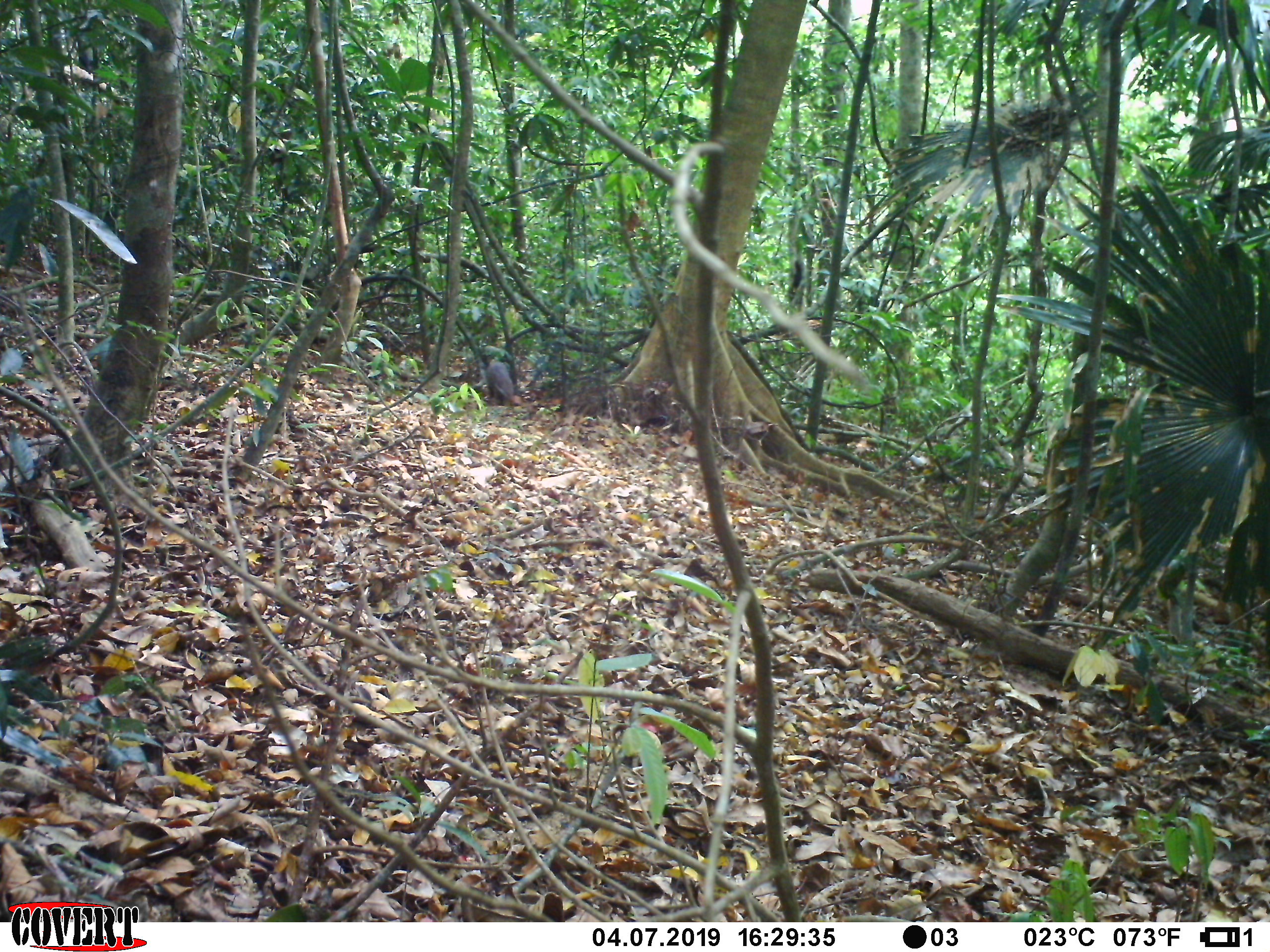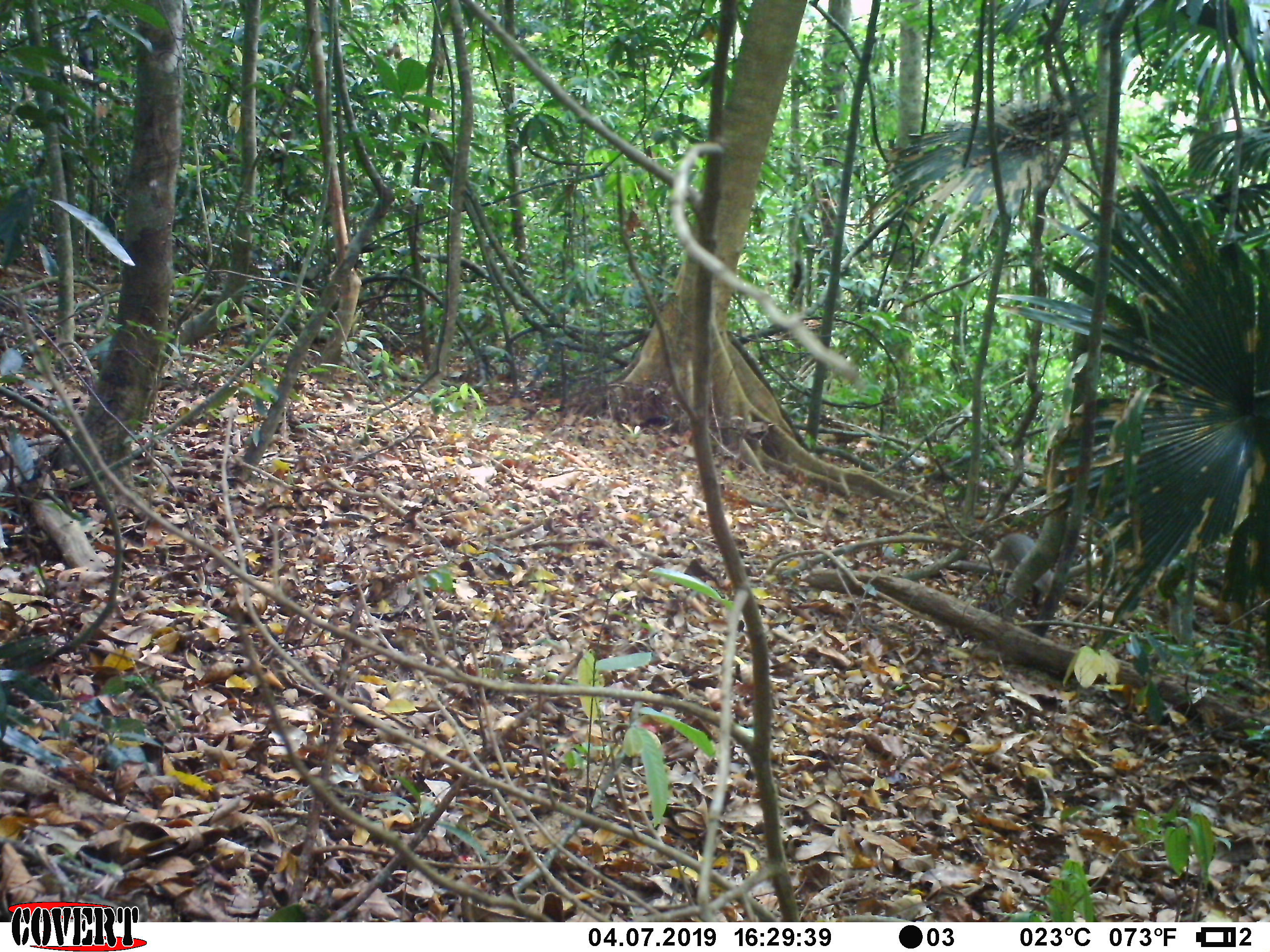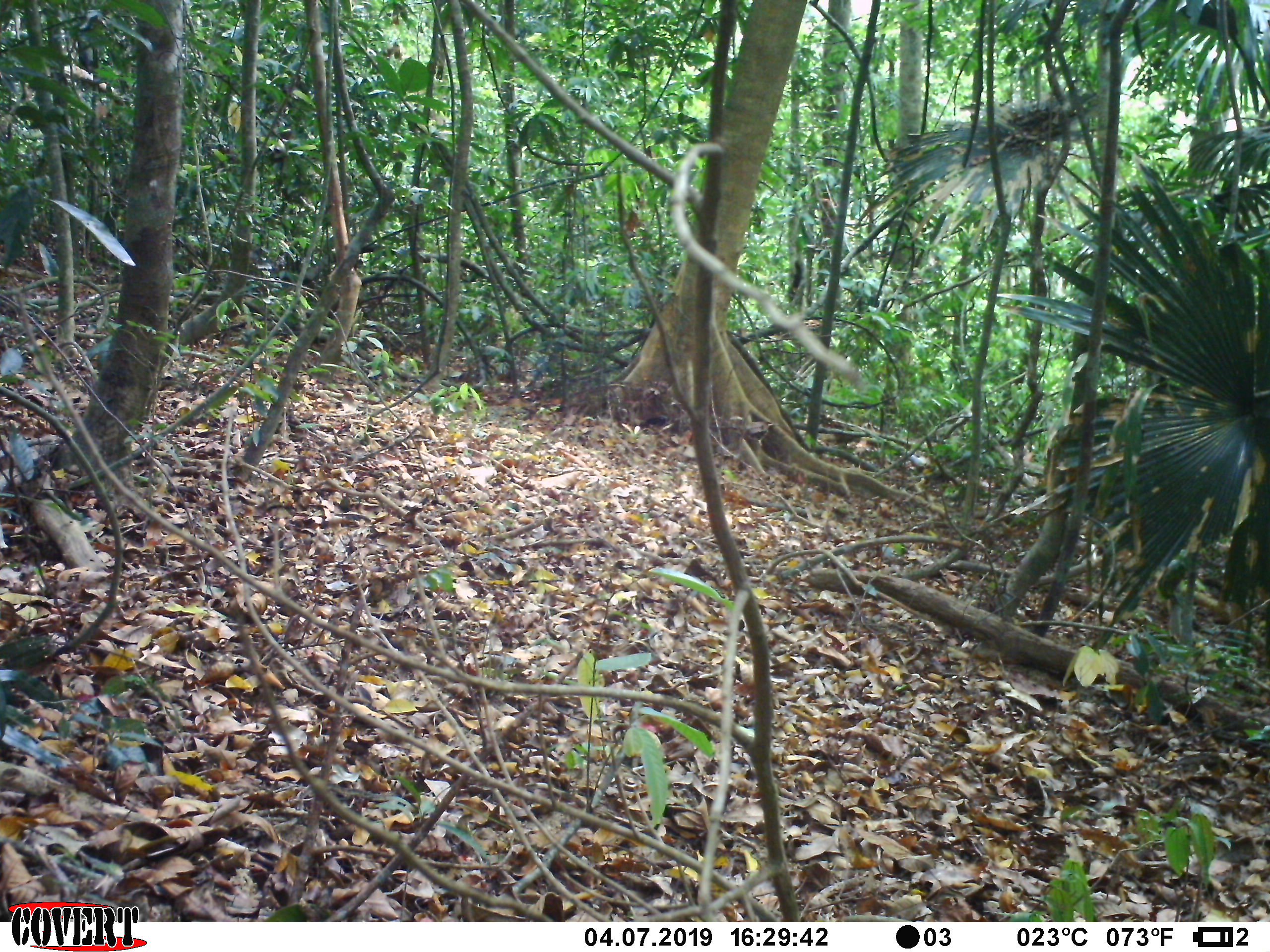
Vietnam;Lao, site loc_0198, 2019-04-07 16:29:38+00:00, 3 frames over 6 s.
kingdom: Animalia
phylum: Chordata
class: Mammalia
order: Carnivora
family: Herpestidae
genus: Urva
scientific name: Urva urva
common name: crab-eating mongoose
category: crab eating mongoose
Crab eating mongoose (crab-eating mongoose) (Urva urva). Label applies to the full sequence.